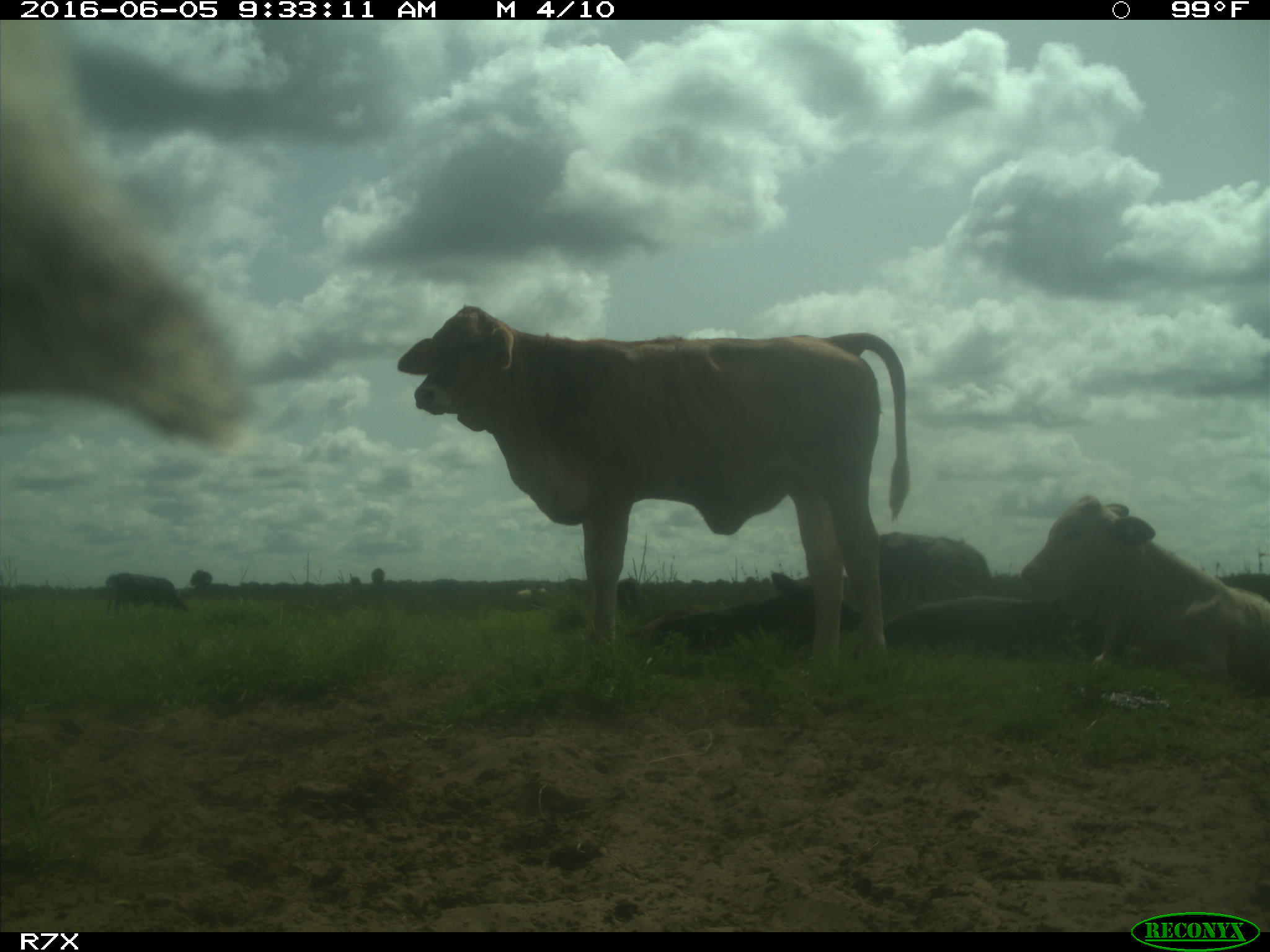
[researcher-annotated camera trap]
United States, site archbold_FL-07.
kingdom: Animalia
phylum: Chordata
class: Mammalia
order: Artiodactyla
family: Bovidae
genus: Bos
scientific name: Bos taurus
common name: domestic cow